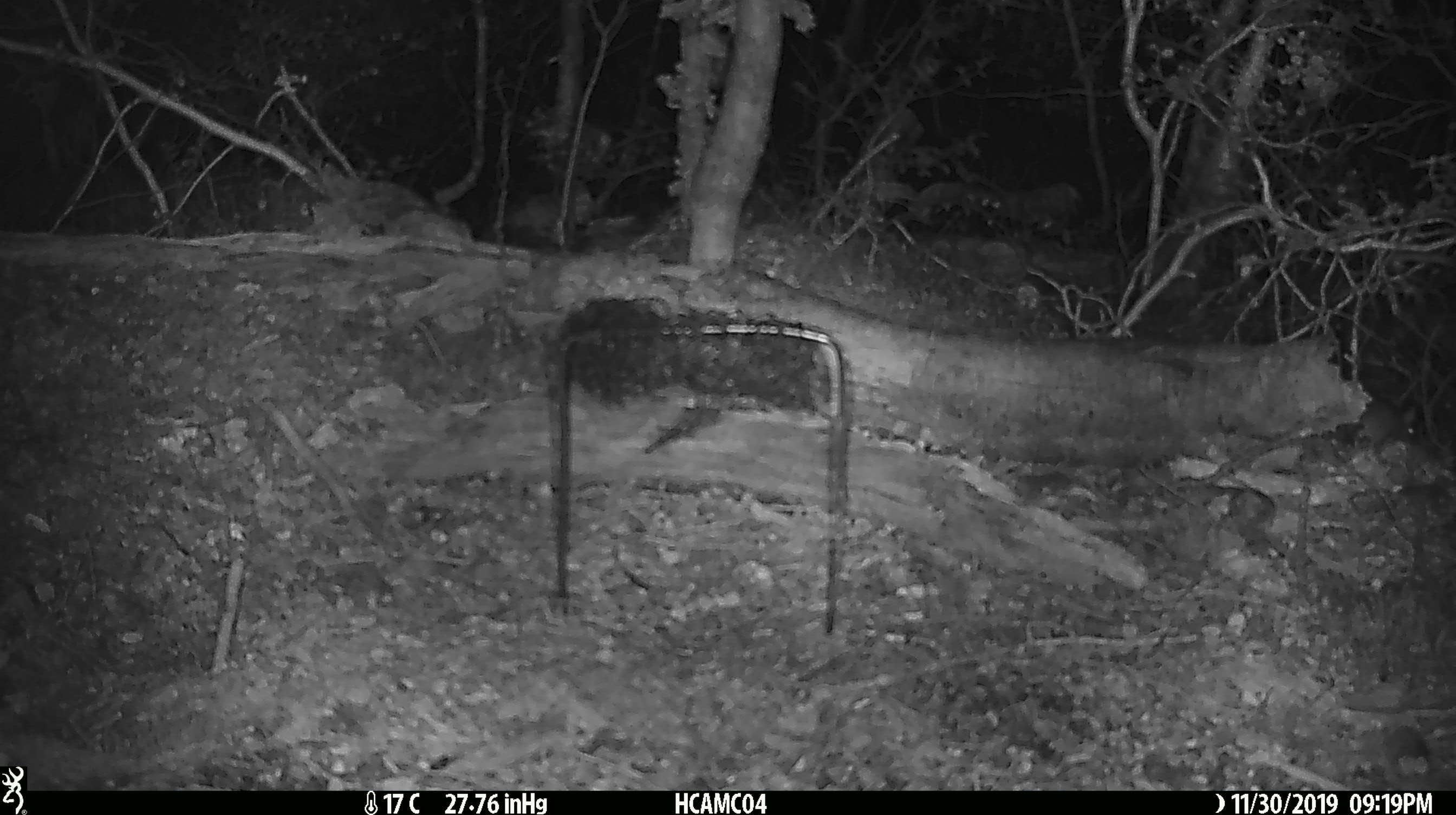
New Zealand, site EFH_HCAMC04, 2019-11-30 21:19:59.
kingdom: Animalia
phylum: Chordata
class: Mammalia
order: Rodentia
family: Muridae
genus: Mus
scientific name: Mus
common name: mouse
Mouse (Mus).